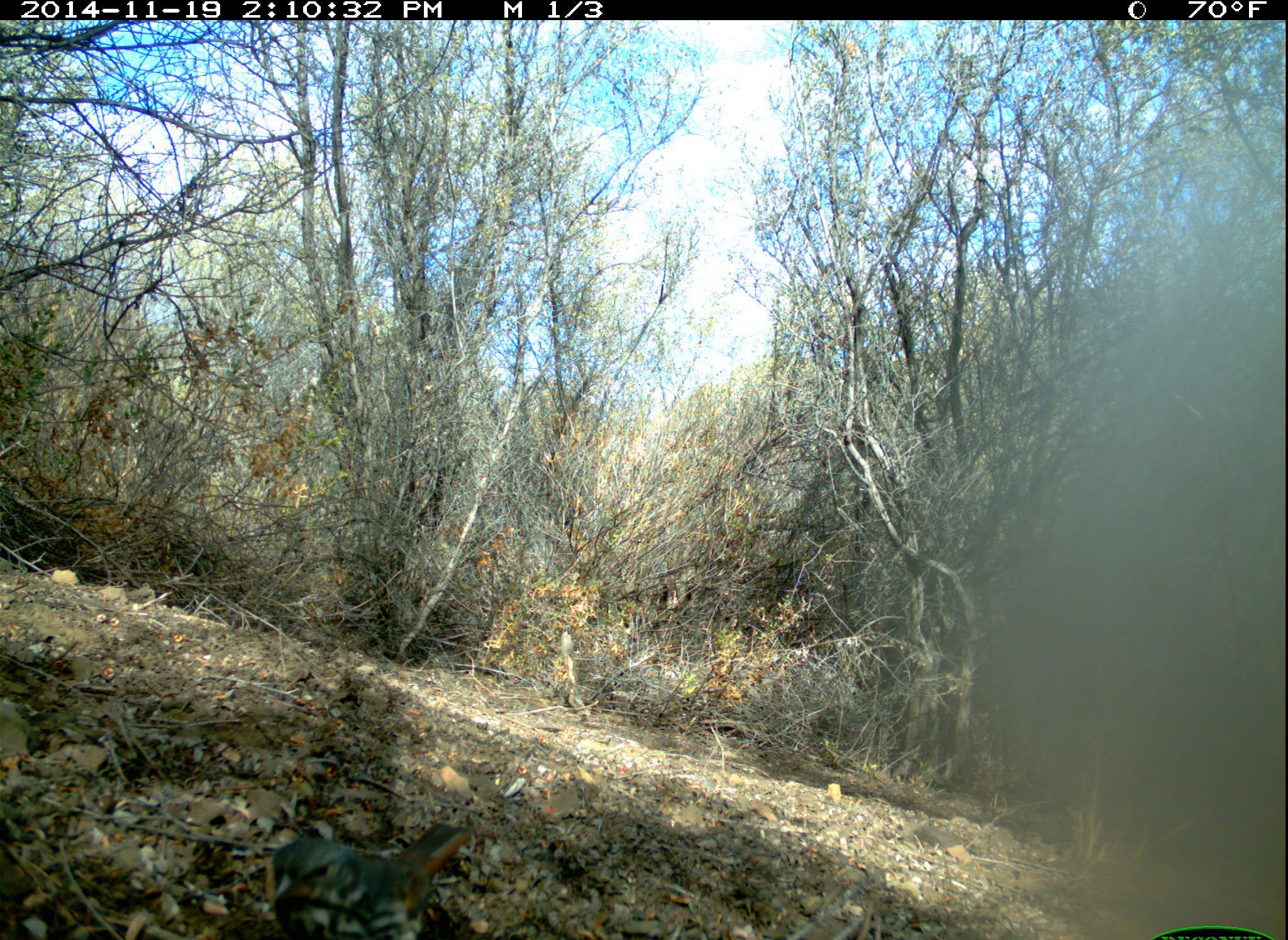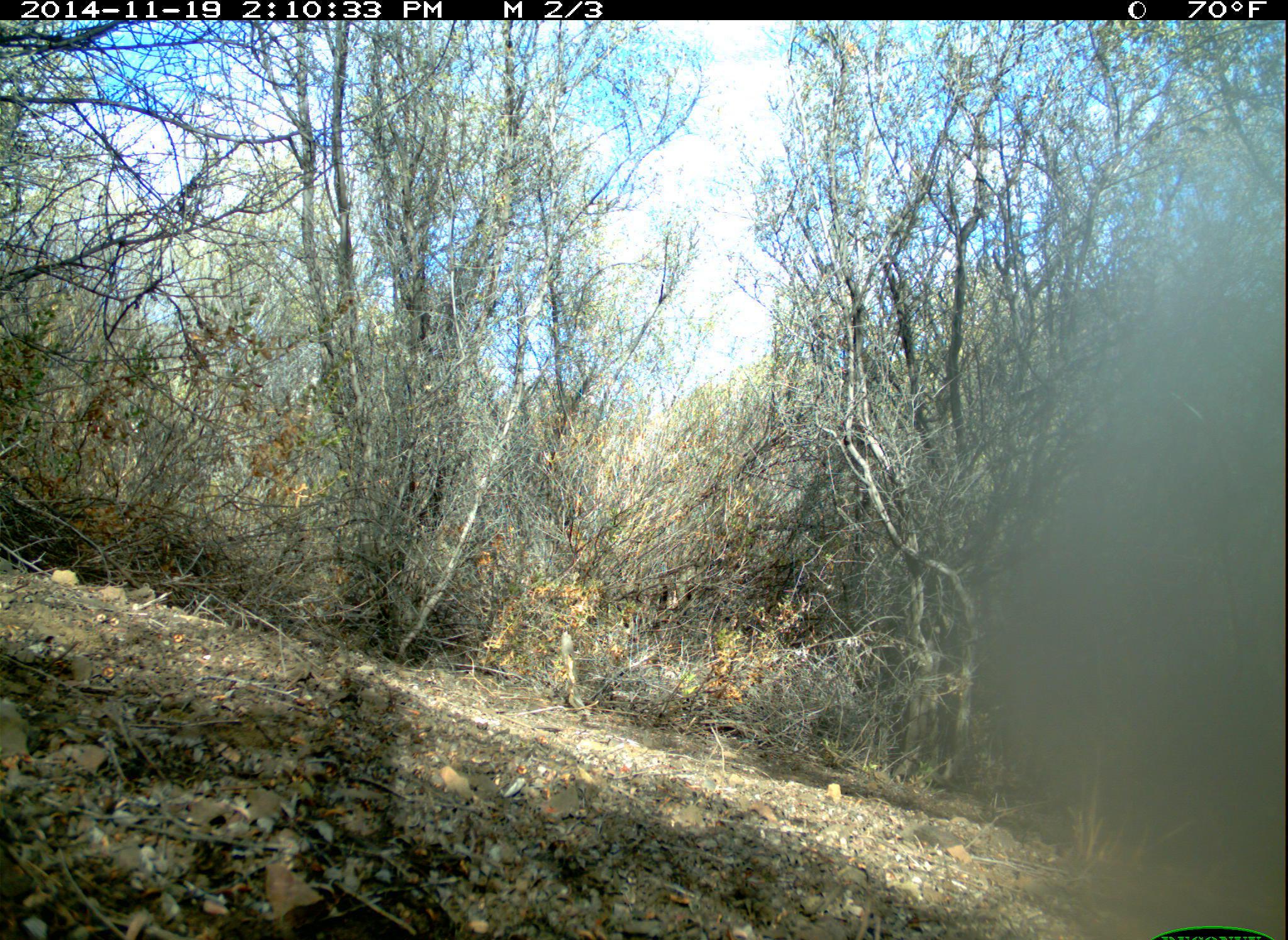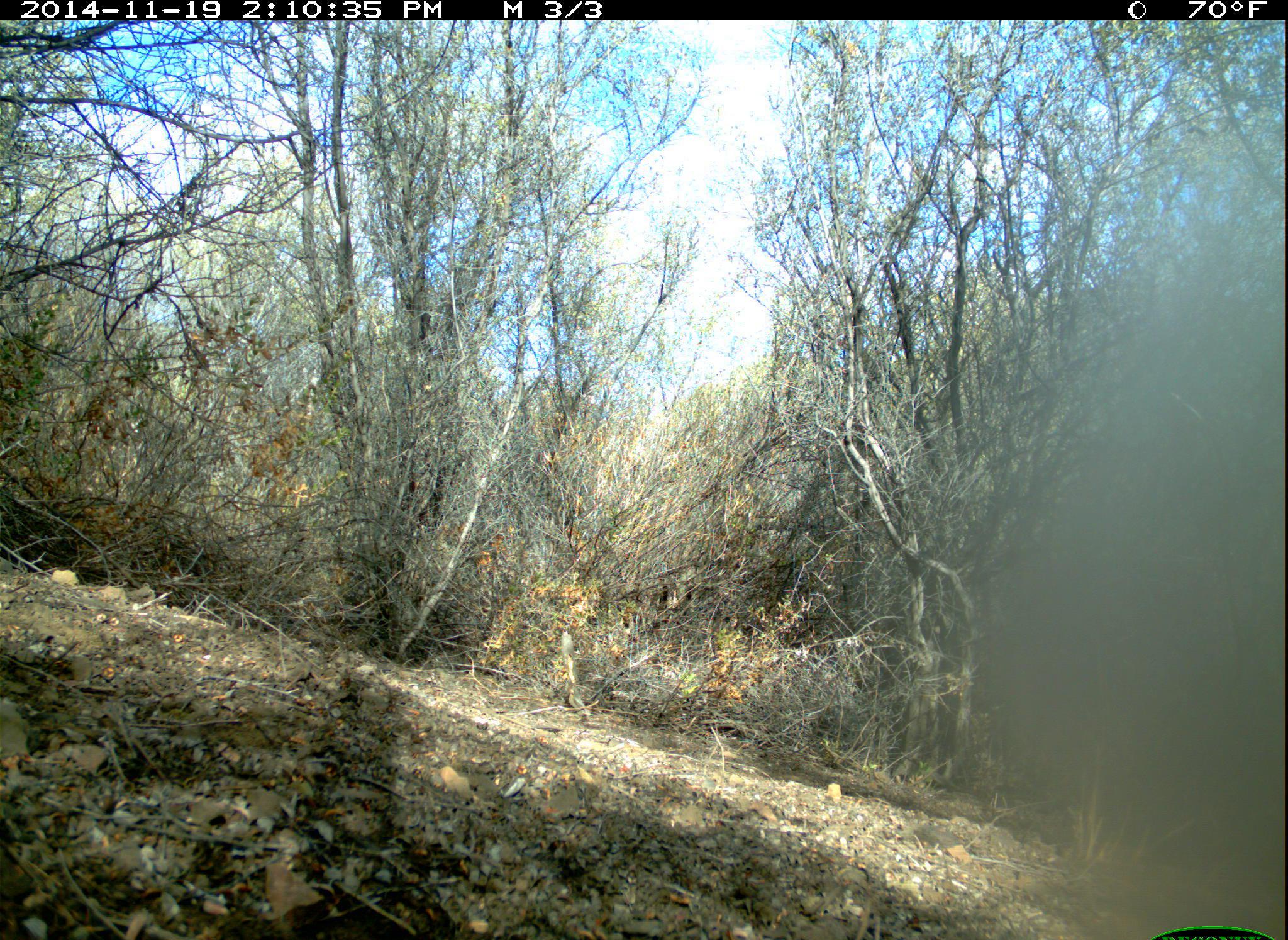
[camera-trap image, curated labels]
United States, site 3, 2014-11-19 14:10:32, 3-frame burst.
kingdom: Animalia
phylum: Chordata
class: Aves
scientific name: Aves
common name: bird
Bird (Aves).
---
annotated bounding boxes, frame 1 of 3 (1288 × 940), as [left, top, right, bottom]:
bird: [267, 822, 488, 940]